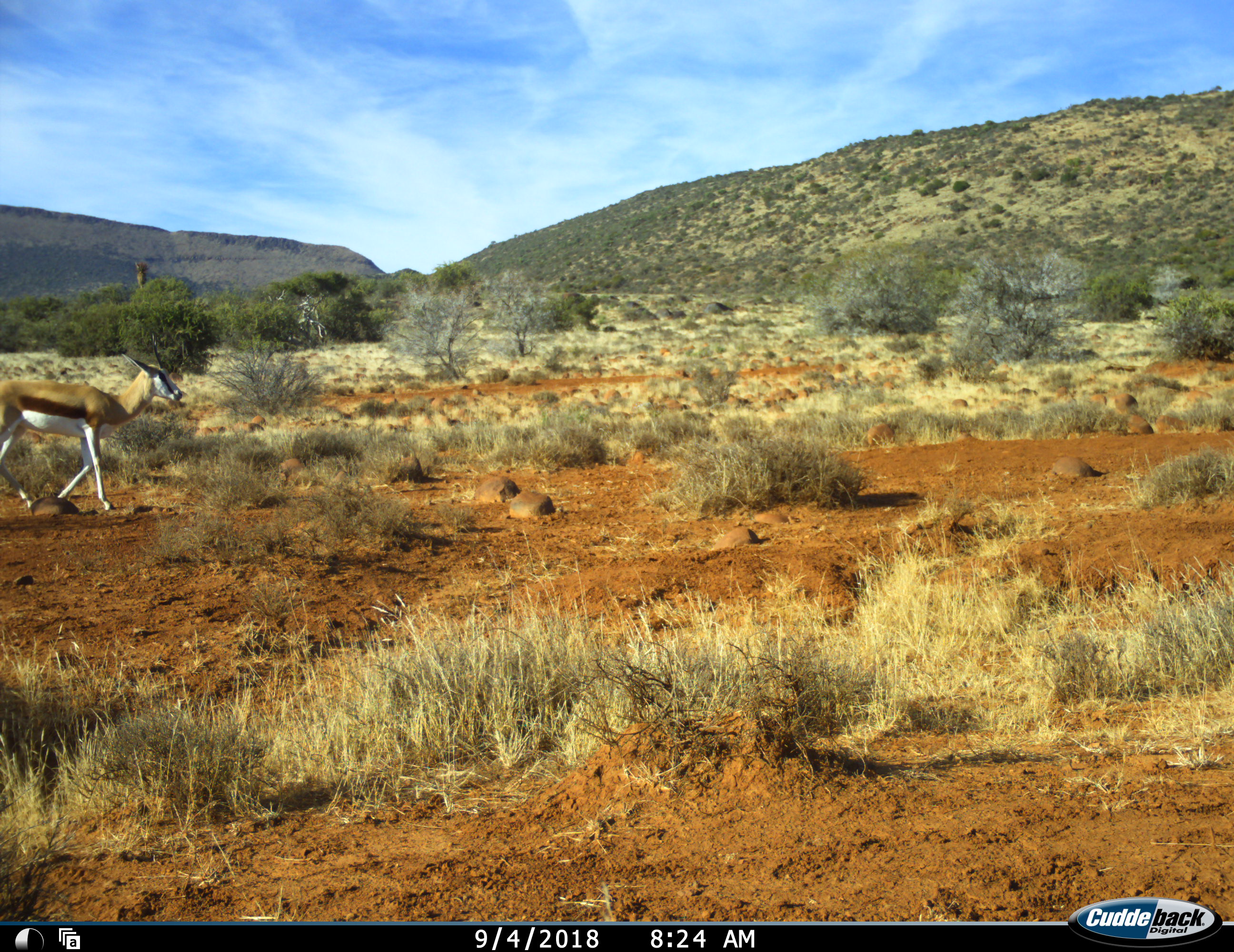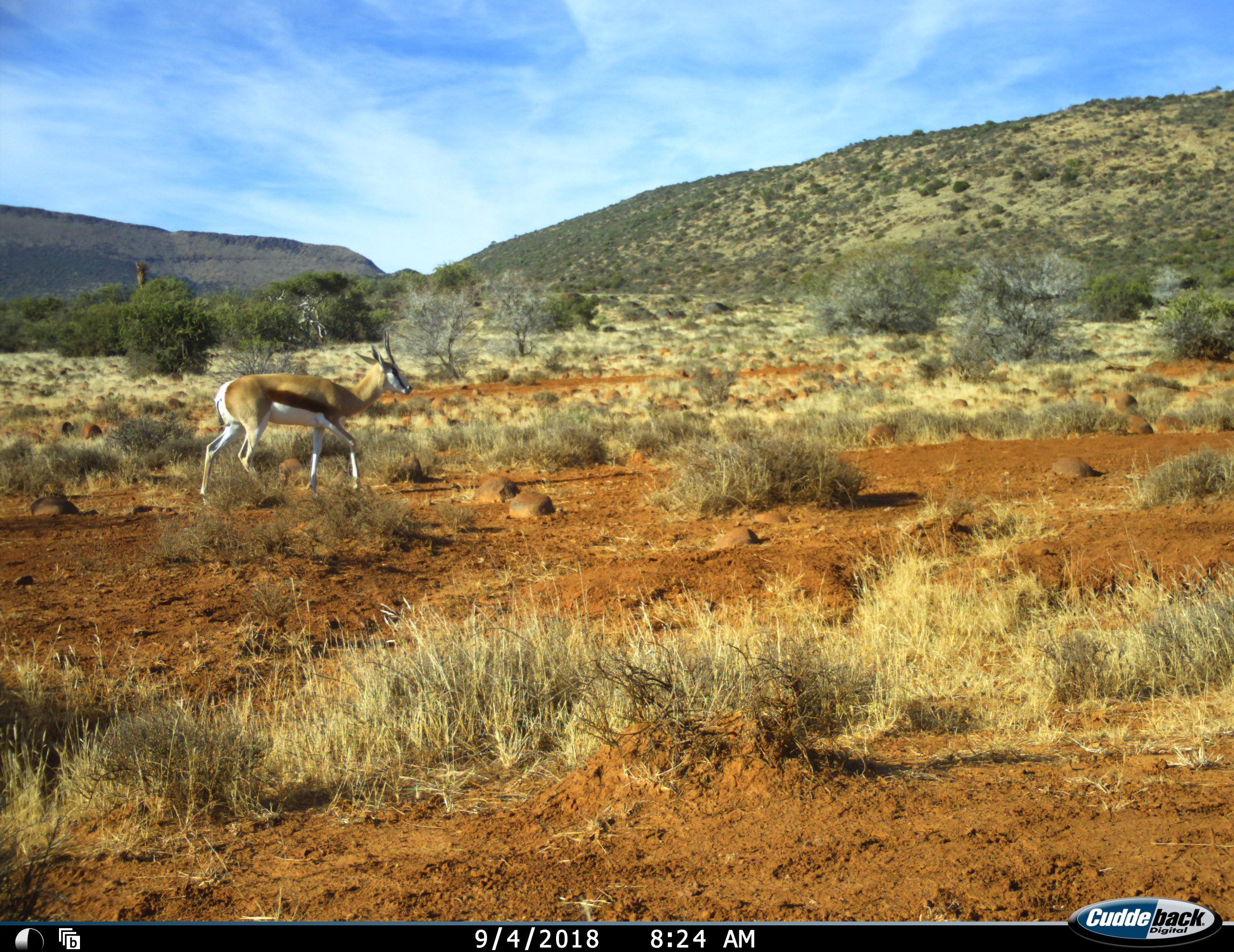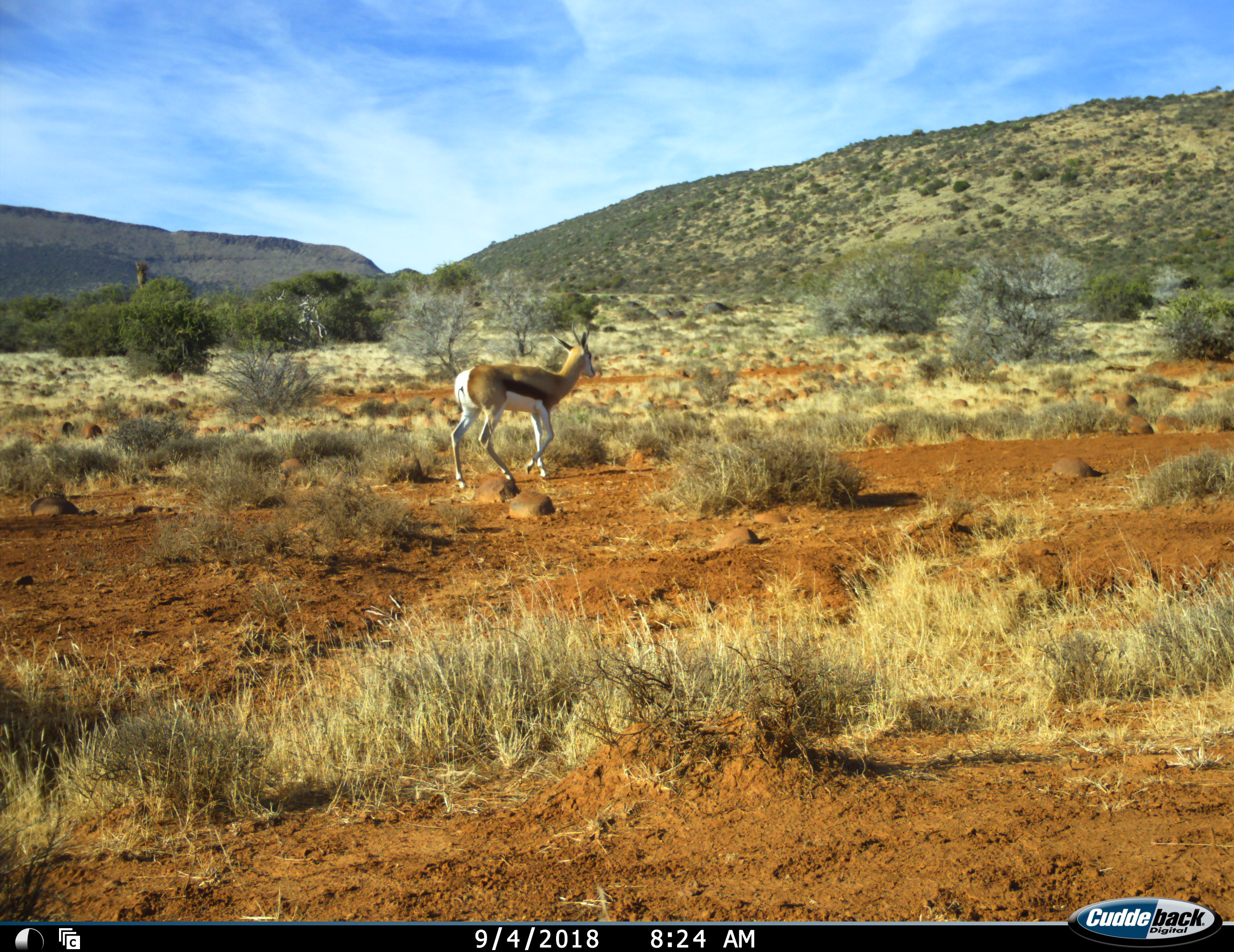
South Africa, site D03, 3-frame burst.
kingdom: Animalia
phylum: Chordata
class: Mammalia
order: Artiodactyla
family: Bovidae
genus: Antidorcas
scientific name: Antidorcas marsupialis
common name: springbok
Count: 1.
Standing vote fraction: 0%.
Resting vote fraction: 0%.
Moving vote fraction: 100%.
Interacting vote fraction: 0%.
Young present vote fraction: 0%.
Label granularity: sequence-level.